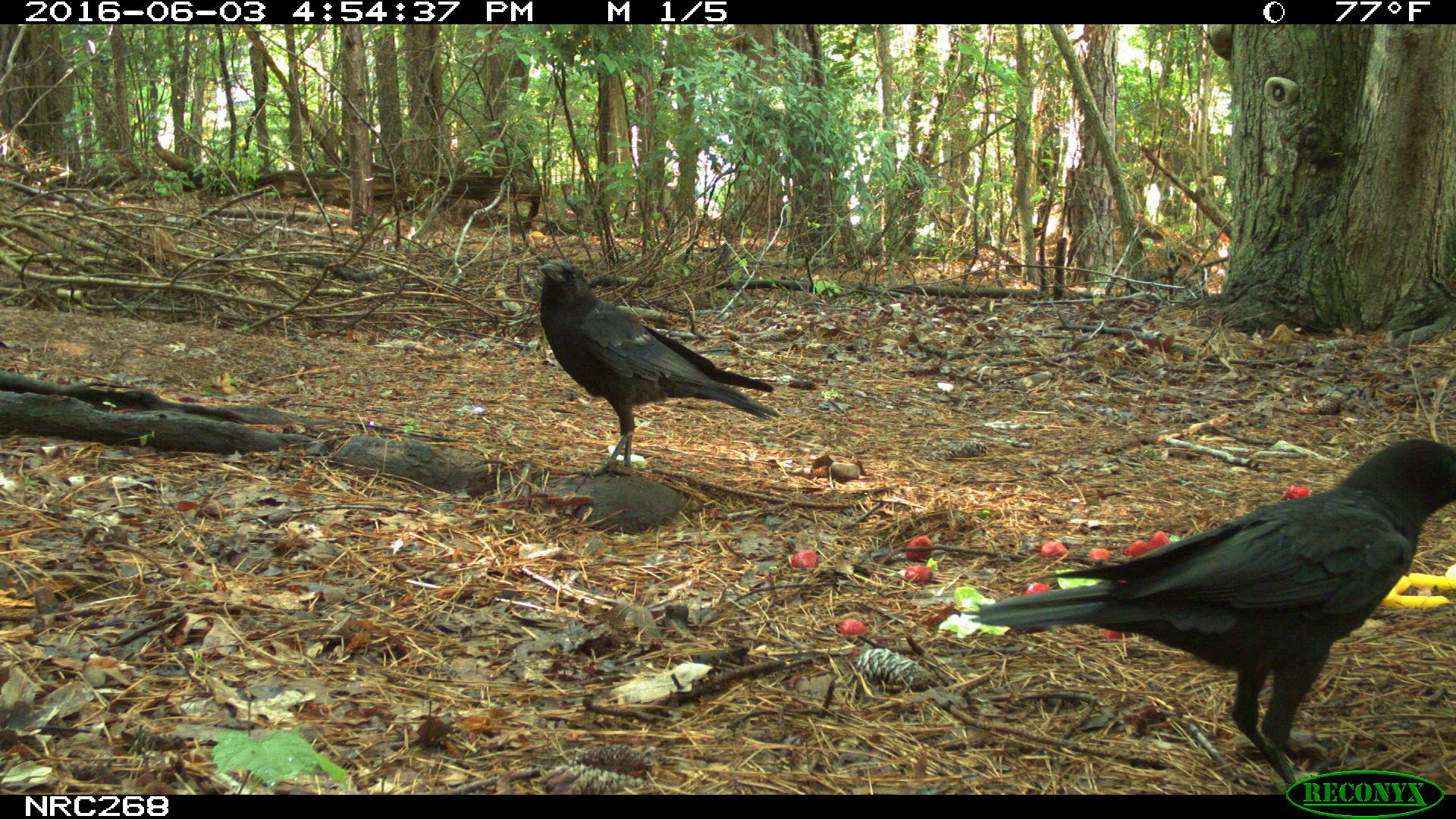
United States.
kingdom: Animalia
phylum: Chordata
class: Aves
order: Passeriformes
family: Corvidae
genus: Corvus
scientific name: Corvus brachyrhynchos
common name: american crow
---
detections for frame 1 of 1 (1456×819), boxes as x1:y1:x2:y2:
American Crow: 964:401:1449:758; 523:244:795:483